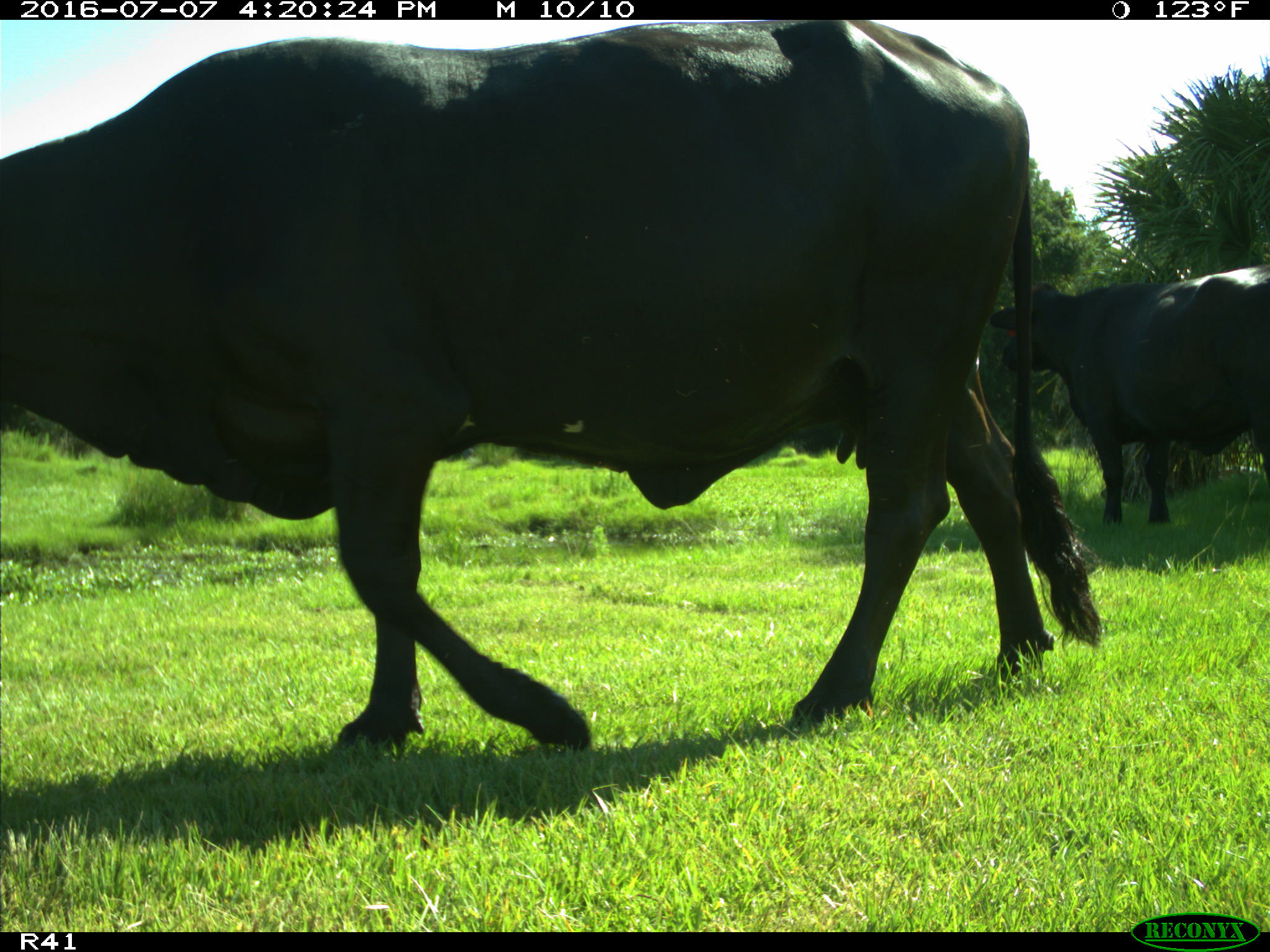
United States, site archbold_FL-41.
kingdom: Animalia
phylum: Chordata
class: Mammalia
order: Artiodactyla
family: Bovidae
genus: Bos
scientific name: Bos taurus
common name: domestic cow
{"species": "Bos taurus (domestic cow)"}